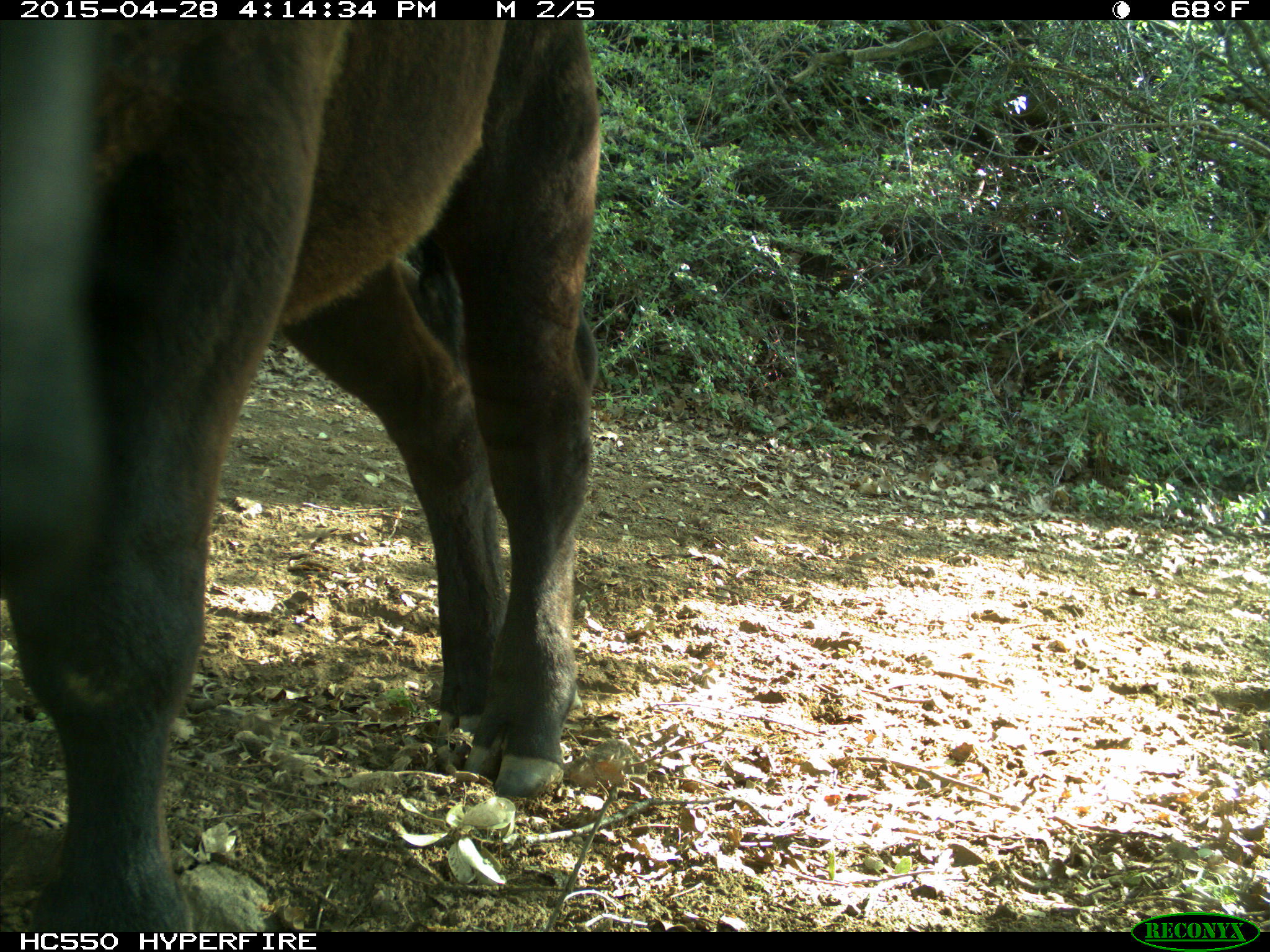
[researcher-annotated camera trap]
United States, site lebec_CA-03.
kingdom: Animalia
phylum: Chordata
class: Mammalia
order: Artiodactyla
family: Bovidae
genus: Bos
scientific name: Bos taurus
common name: domestic cow